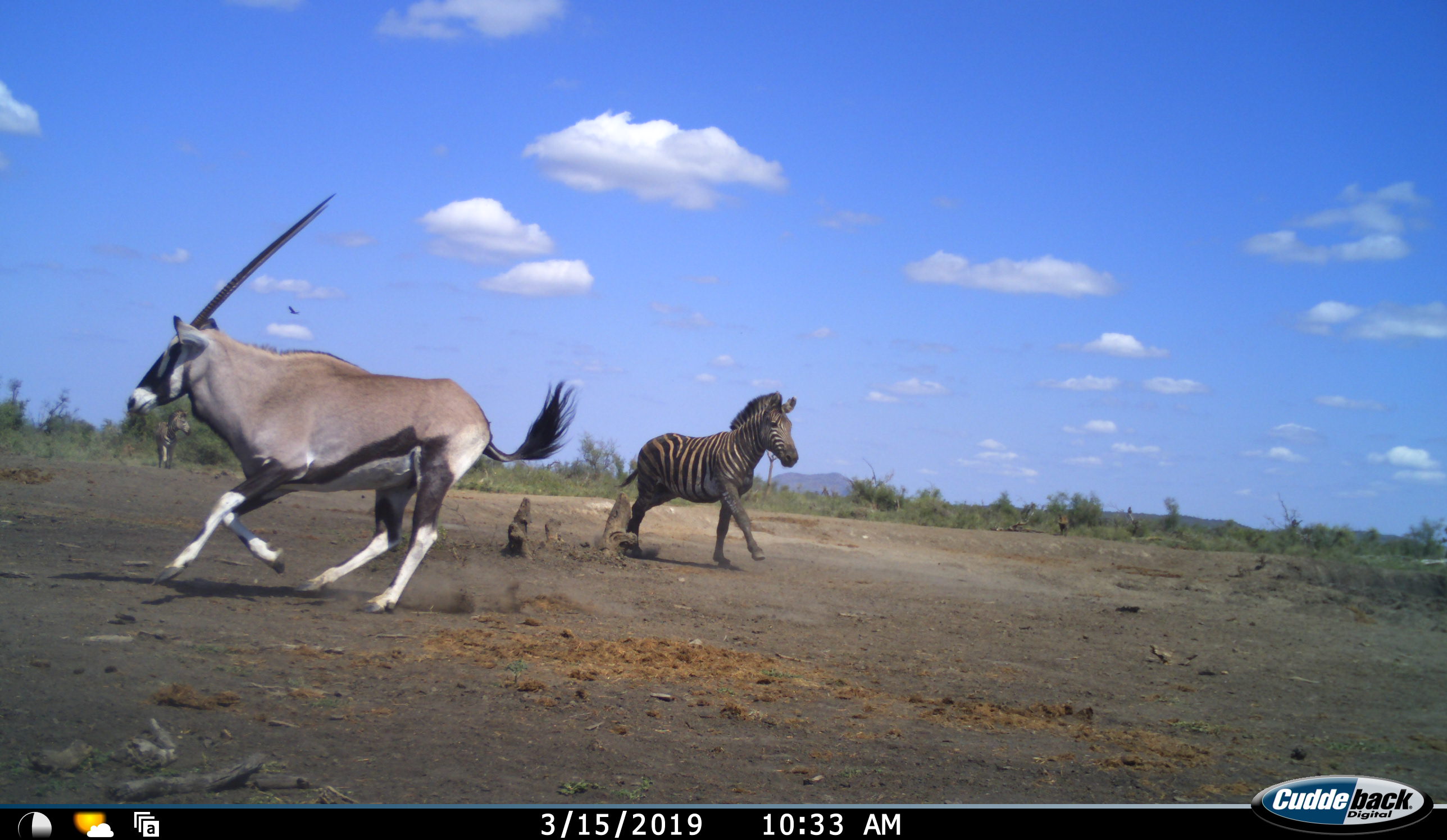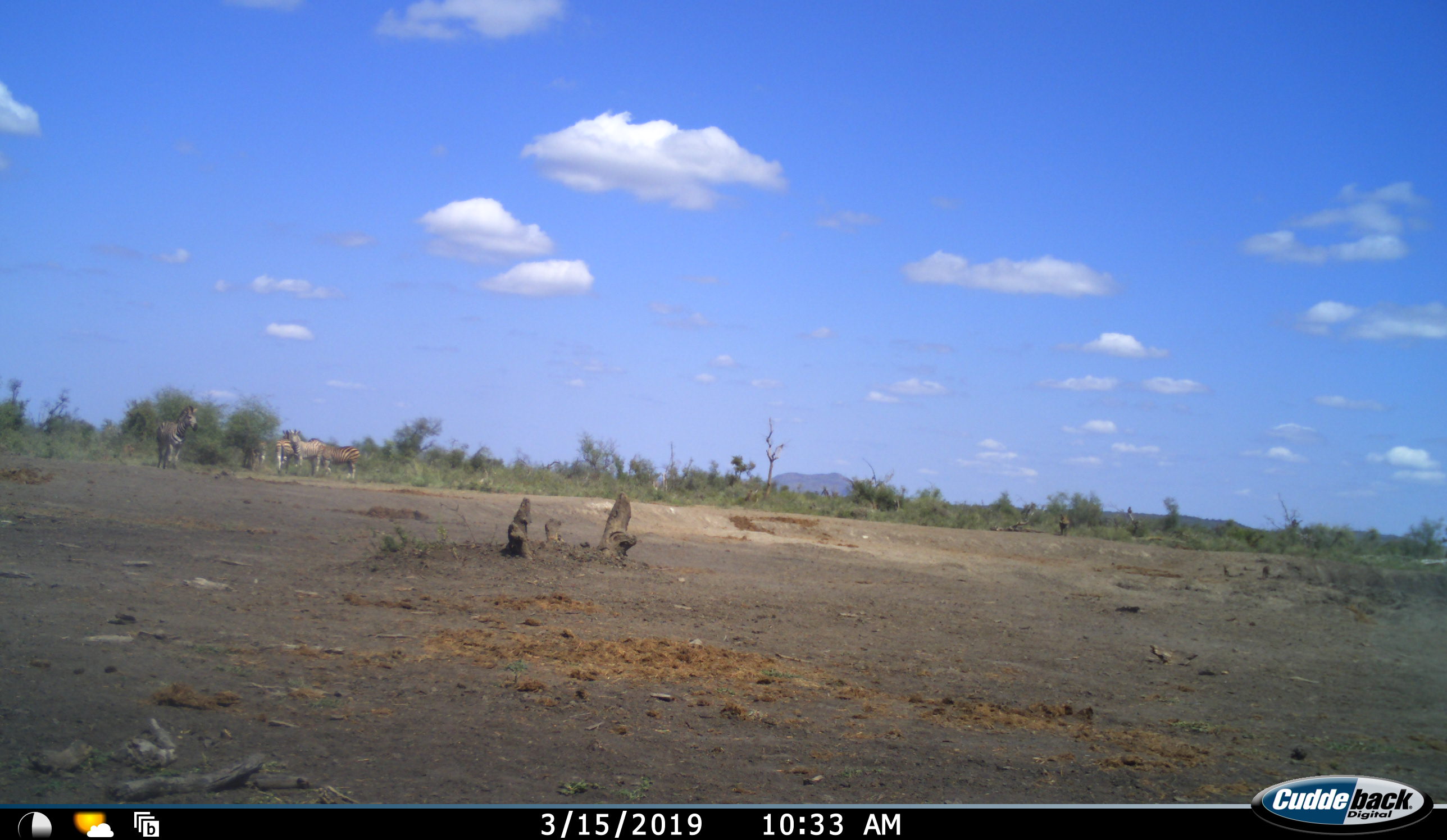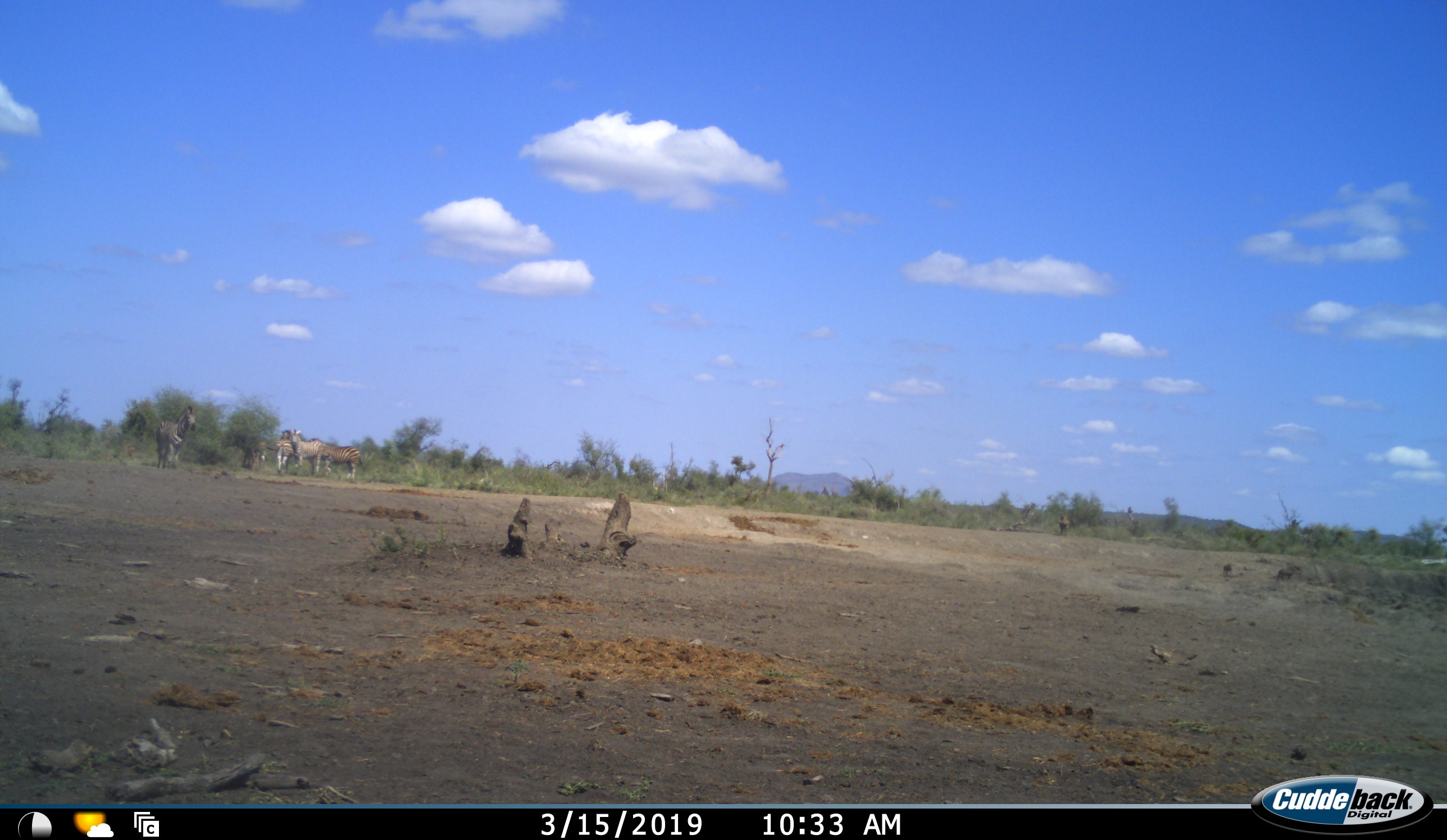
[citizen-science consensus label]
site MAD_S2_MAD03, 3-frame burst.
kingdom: Animalia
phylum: Chordata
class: Mammalia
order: Artiodactyla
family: Bovidae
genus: Oryx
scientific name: Oryx gazella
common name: gemsbok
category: oryx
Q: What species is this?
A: Oryx (gemsbok) (Oryx gazella).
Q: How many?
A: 1.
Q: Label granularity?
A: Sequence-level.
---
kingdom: Animalia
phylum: Chordata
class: Mammalia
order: Perissodactyla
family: Equidae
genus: Equus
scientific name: Equus quagga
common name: plains zebra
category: zebraplains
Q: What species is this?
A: Zebraplains (plains zebra) (Equus quagga).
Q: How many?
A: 5.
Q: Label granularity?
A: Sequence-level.